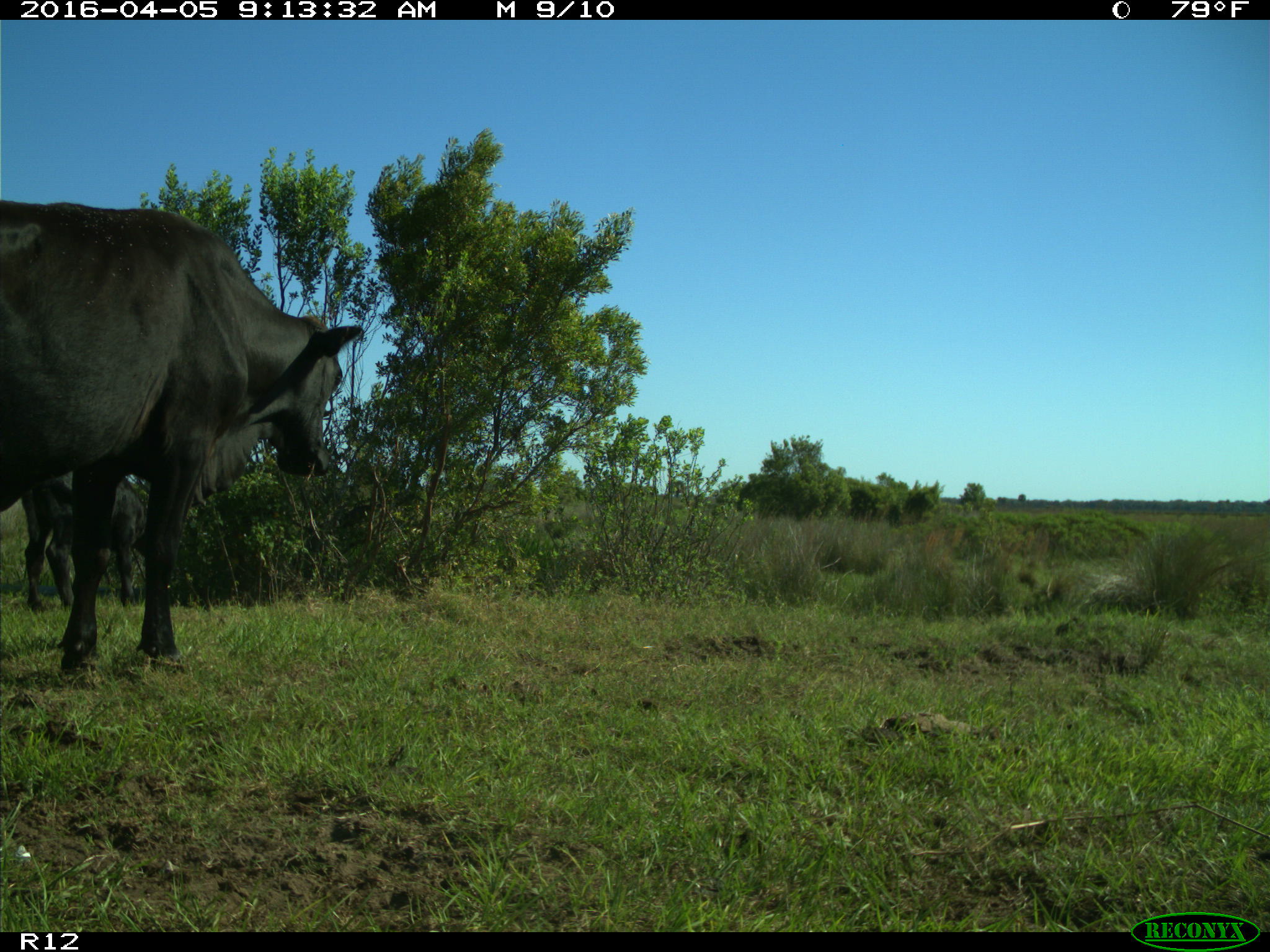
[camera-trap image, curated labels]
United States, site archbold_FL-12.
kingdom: Animalia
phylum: Chordata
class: Mammalia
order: Artiodactyla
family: Bovidae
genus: Bos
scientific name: Bos taurus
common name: domestic cow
Bos taurus (domestic cow).